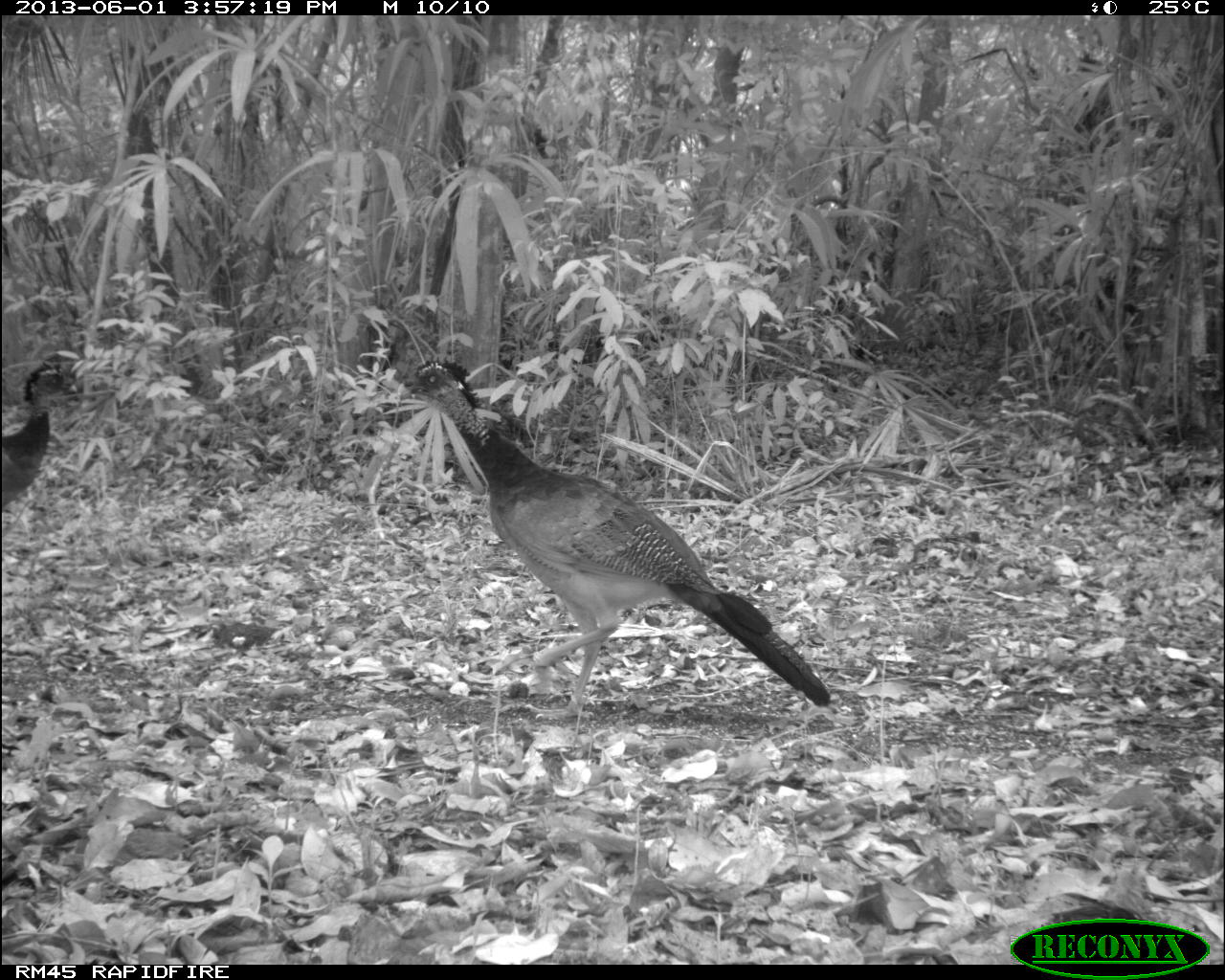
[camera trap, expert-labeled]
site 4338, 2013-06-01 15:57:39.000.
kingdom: Animalia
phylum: Chordata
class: Aves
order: Galliformes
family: Cracidae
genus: Crax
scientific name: Crax rubra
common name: great curassow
Crax rubra (great curassow), count 3, sex female.